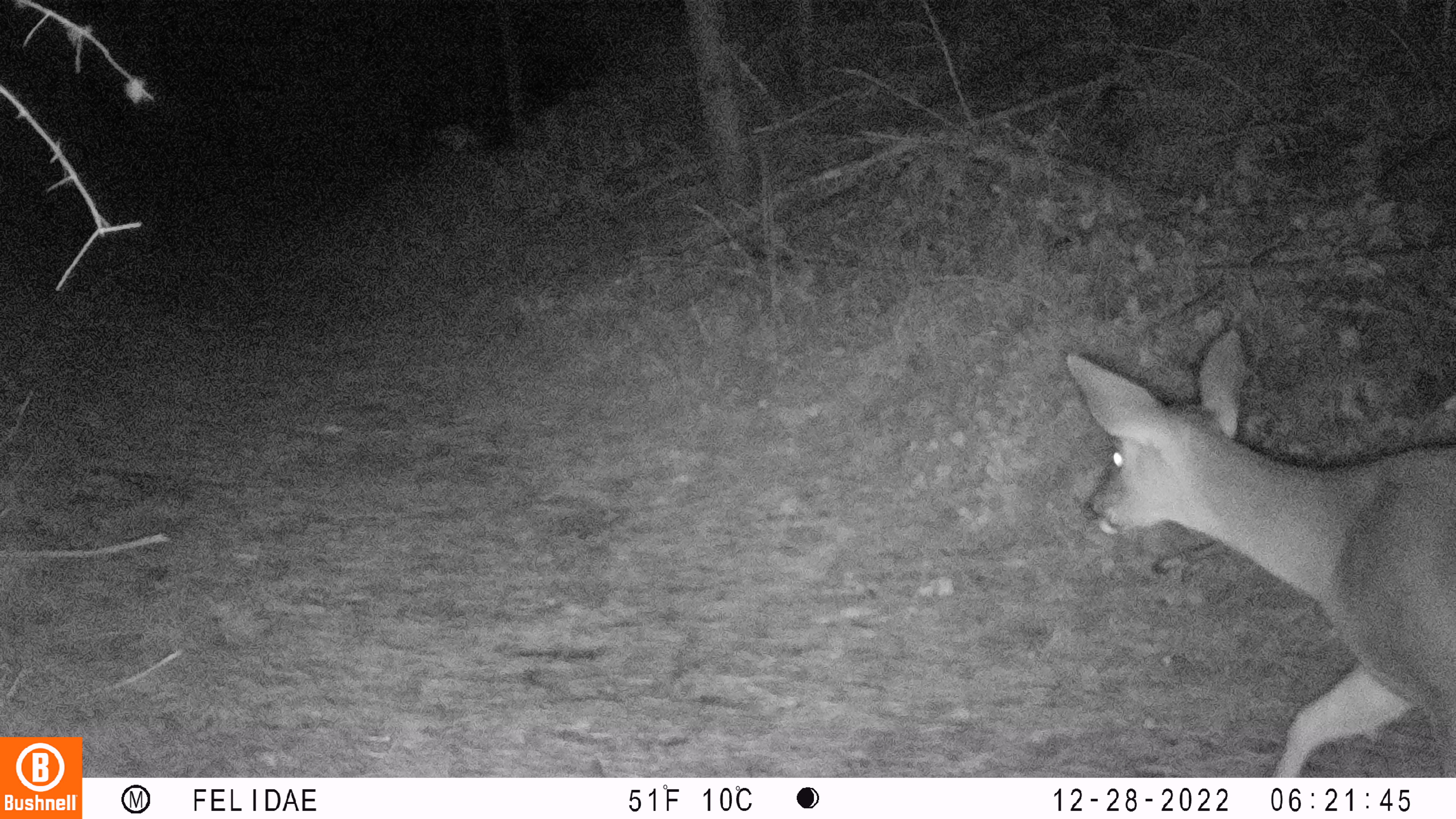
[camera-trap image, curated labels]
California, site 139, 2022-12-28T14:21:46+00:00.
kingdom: Animalia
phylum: Chordata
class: Mammalia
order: Artiodactyla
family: Cervidae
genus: Odocoileus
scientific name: Odocoileus hemionus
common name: mule deer